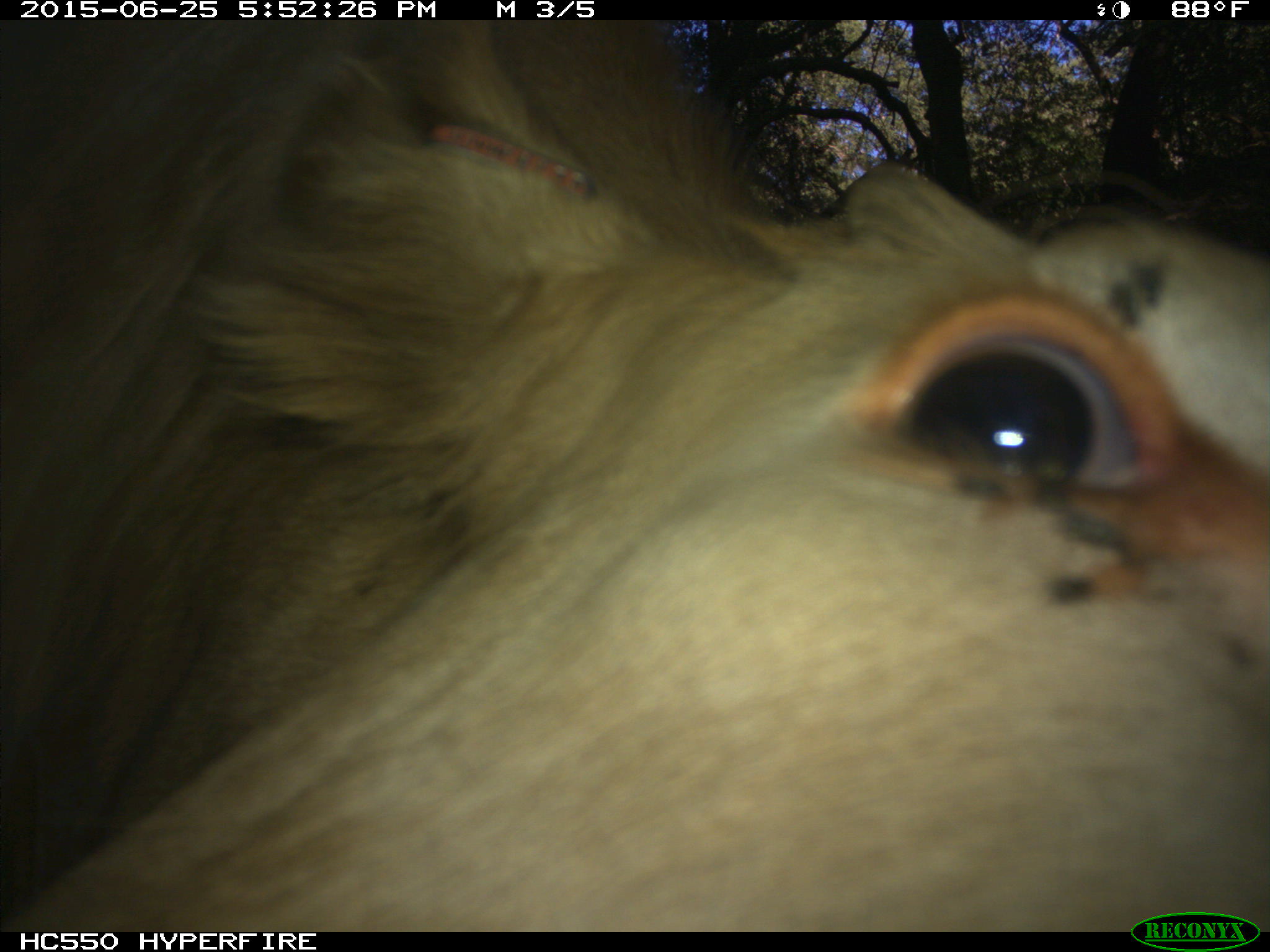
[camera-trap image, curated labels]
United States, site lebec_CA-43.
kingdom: Animalia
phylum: Chordata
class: Mammalia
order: Artiodactyla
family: Bovidae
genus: Bos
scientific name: Bos taurus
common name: domestic cow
Bos taurus (domestic cow).